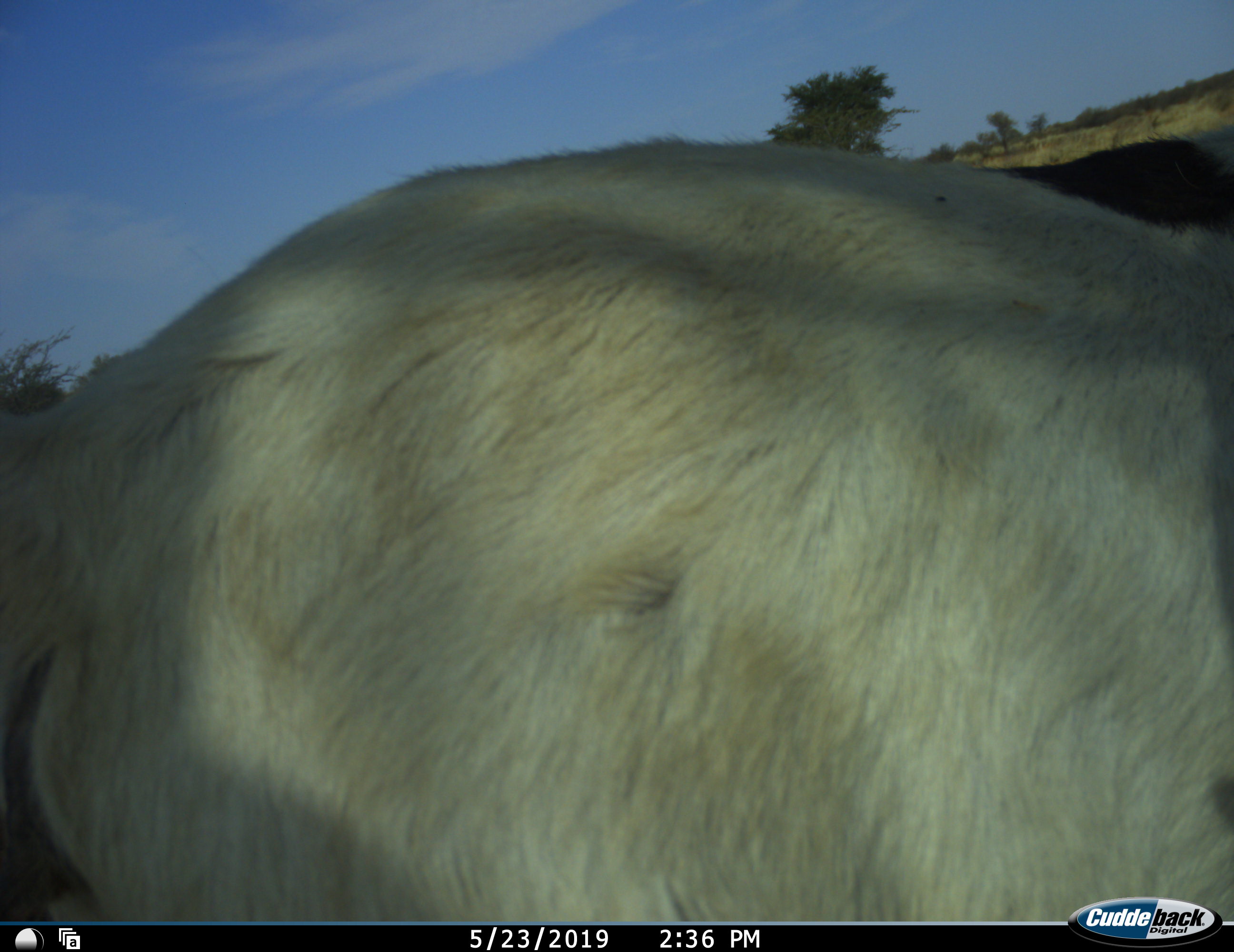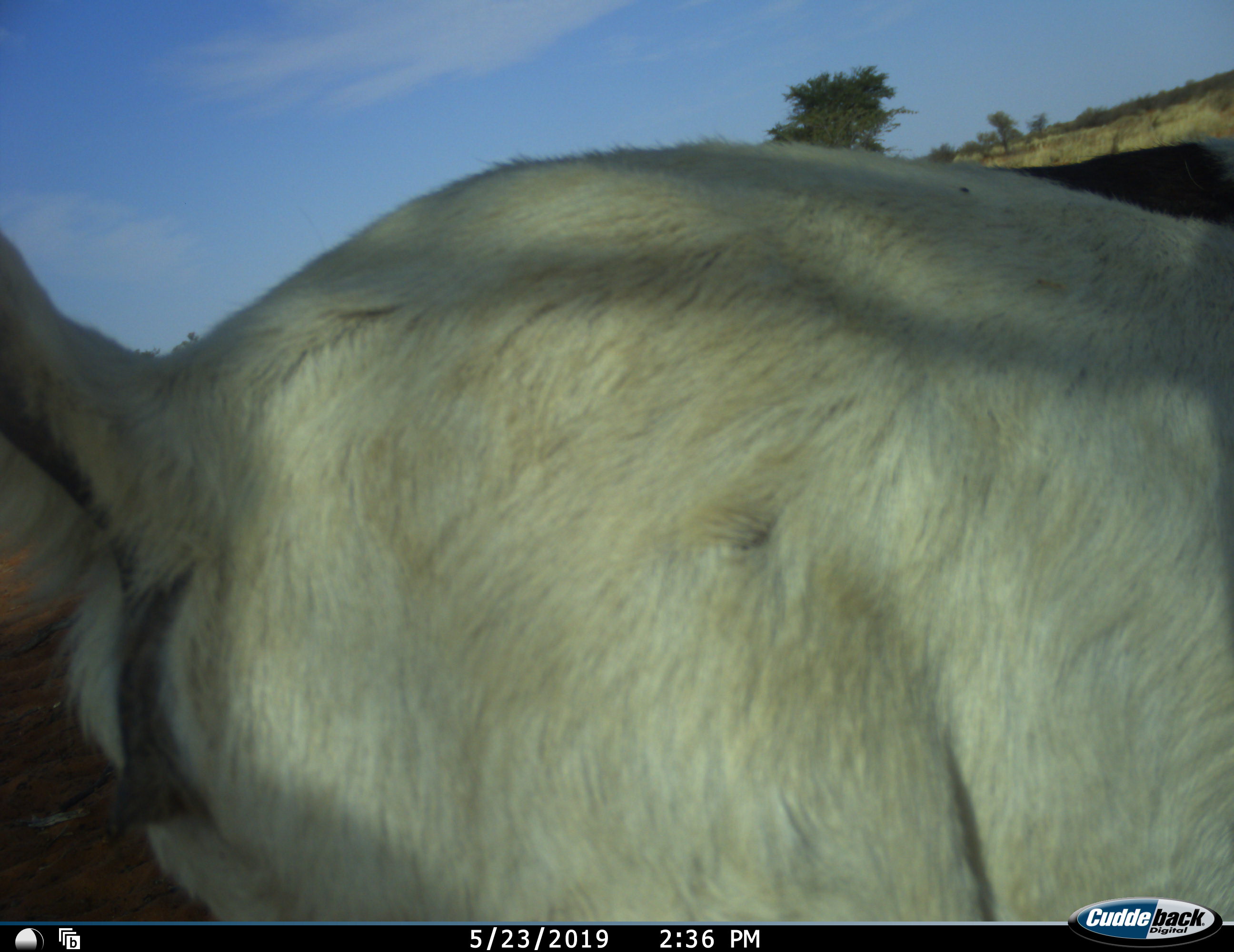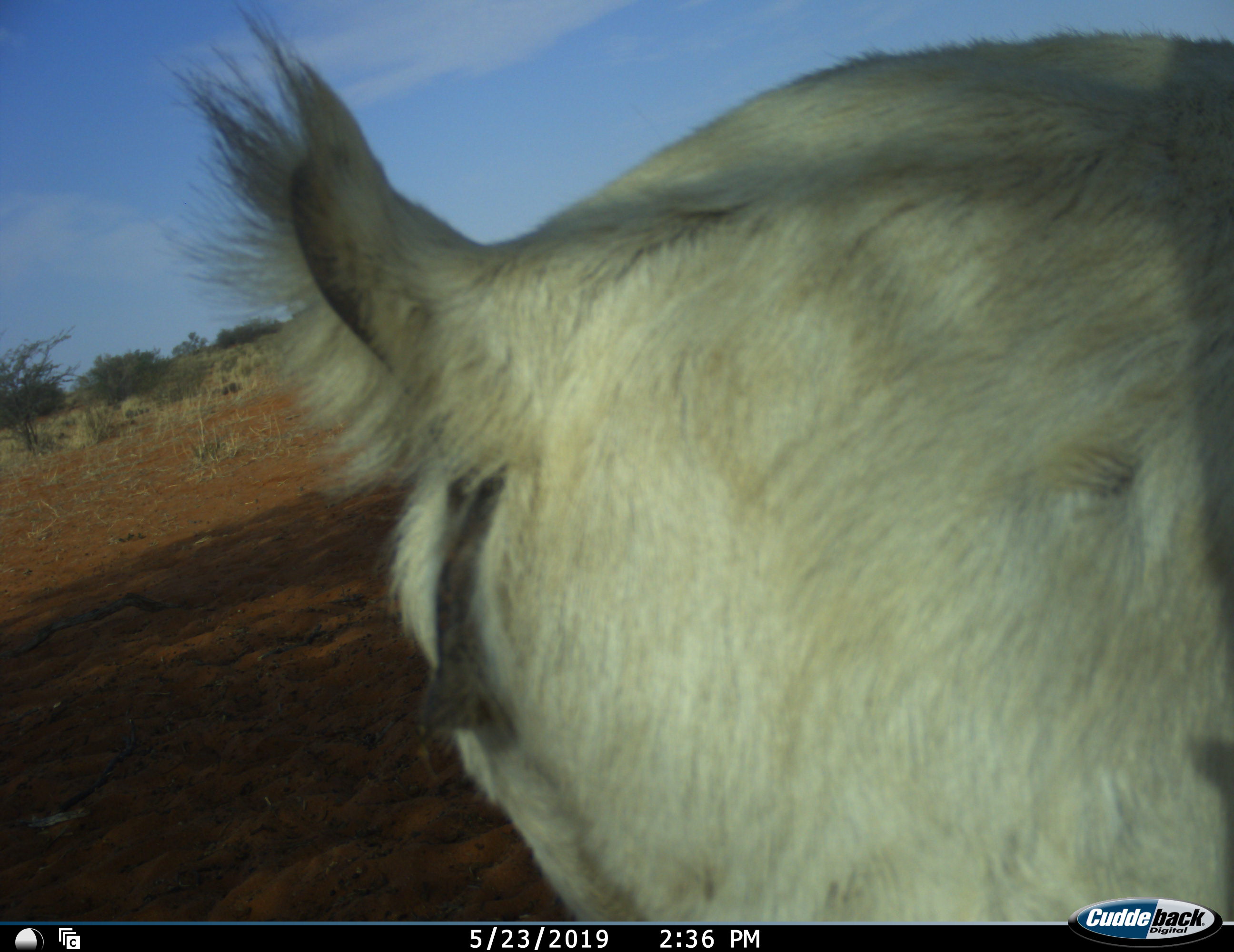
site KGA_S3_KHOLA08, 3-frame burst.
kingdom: Animalia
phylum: Chordata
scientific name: Vertebrata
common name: domestic animal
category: domesticanimal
Domesticanimal (domestic animal) (Vertebrata), count 1. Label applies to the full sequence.